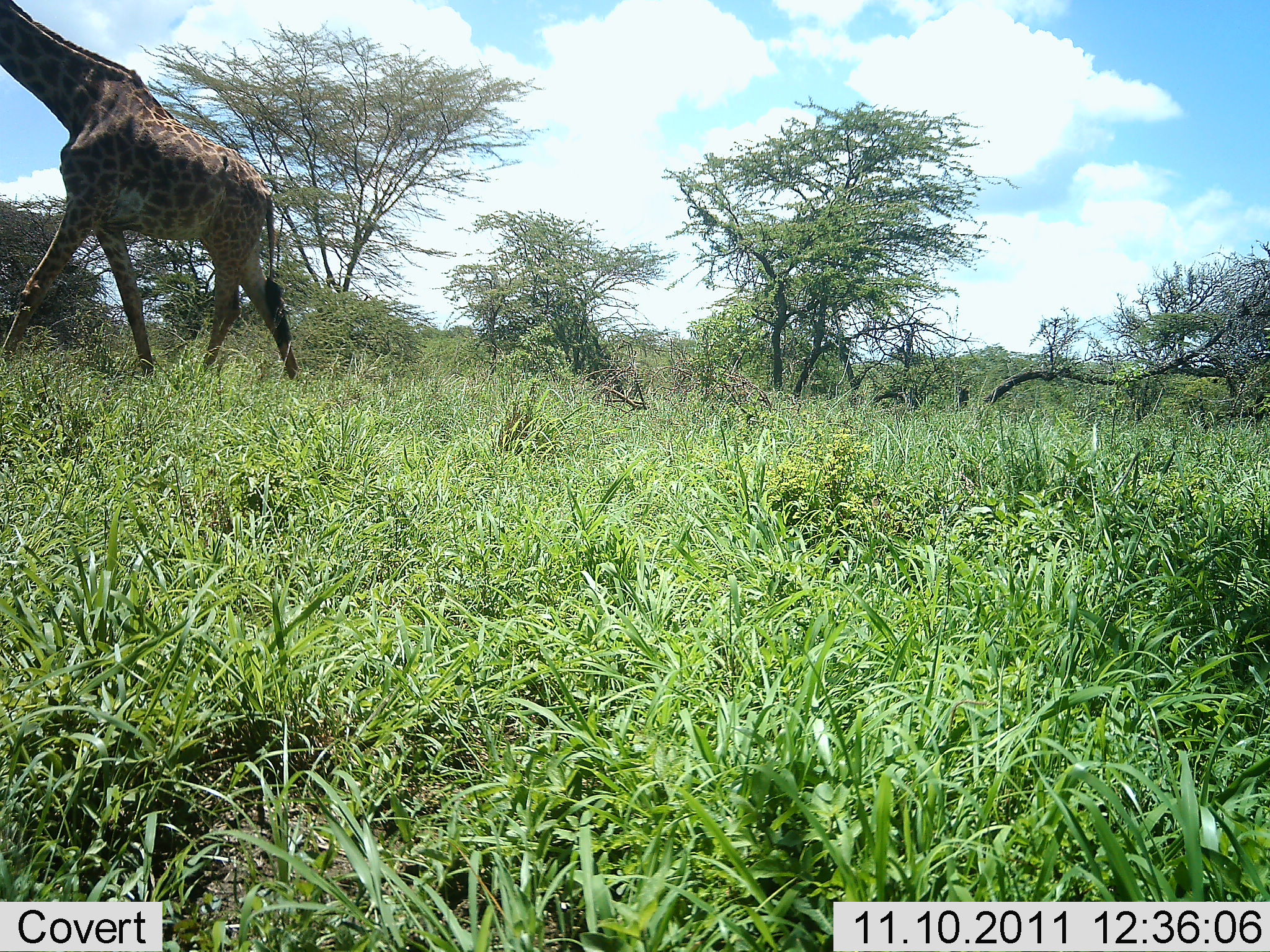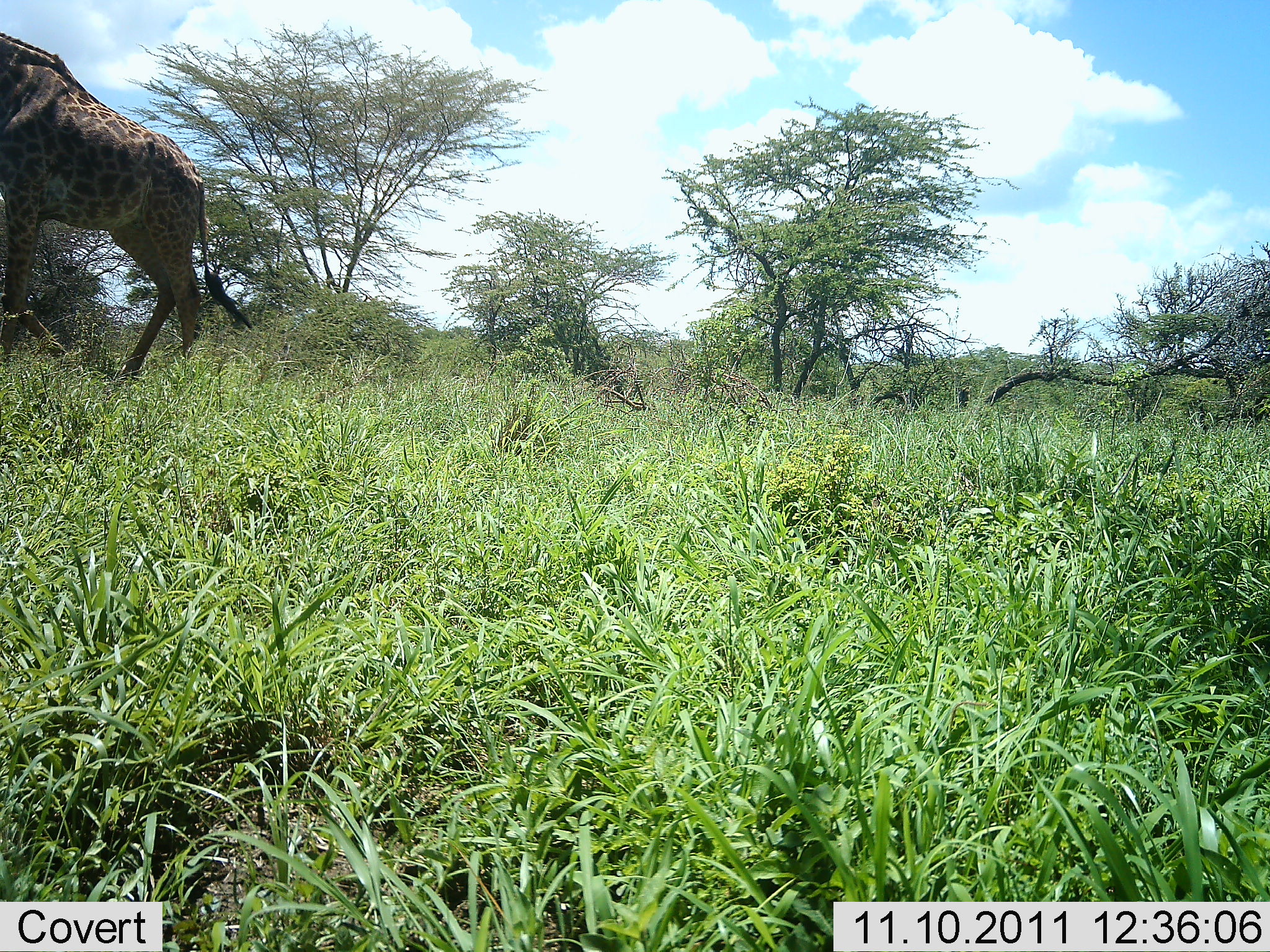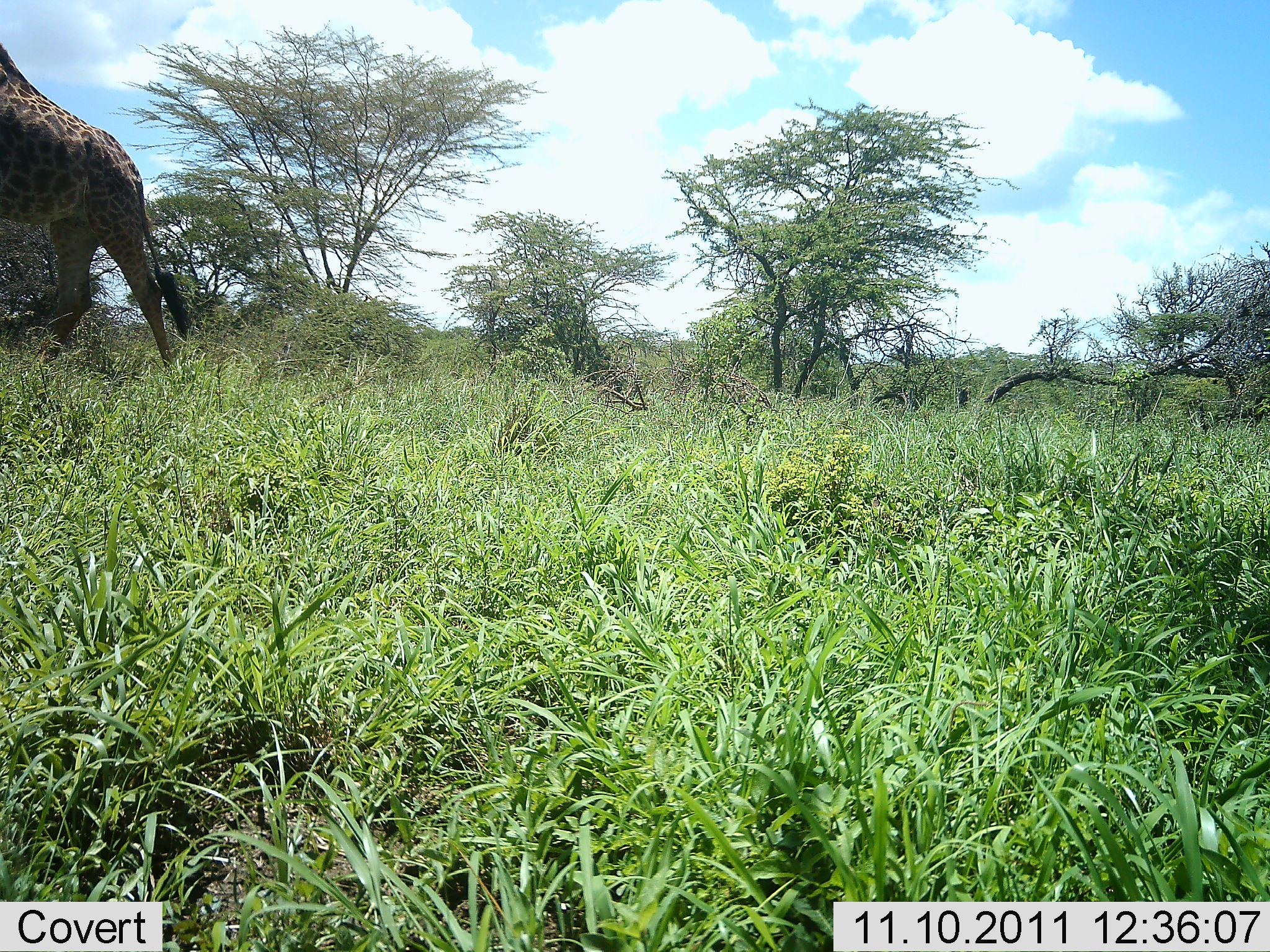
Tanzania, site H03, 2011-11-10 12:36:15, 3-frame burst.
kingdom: Animalia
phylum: Chordata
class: Mammalia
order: Artiodactyla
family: Giraffidae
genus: Giraffa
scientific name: Giraffa camelopardalis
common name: giraffe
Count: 1.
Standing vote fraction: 0%.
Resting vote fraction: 0%.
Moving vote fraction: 100%.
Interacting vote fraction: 0%.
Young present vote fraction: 0%.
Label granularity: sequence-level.